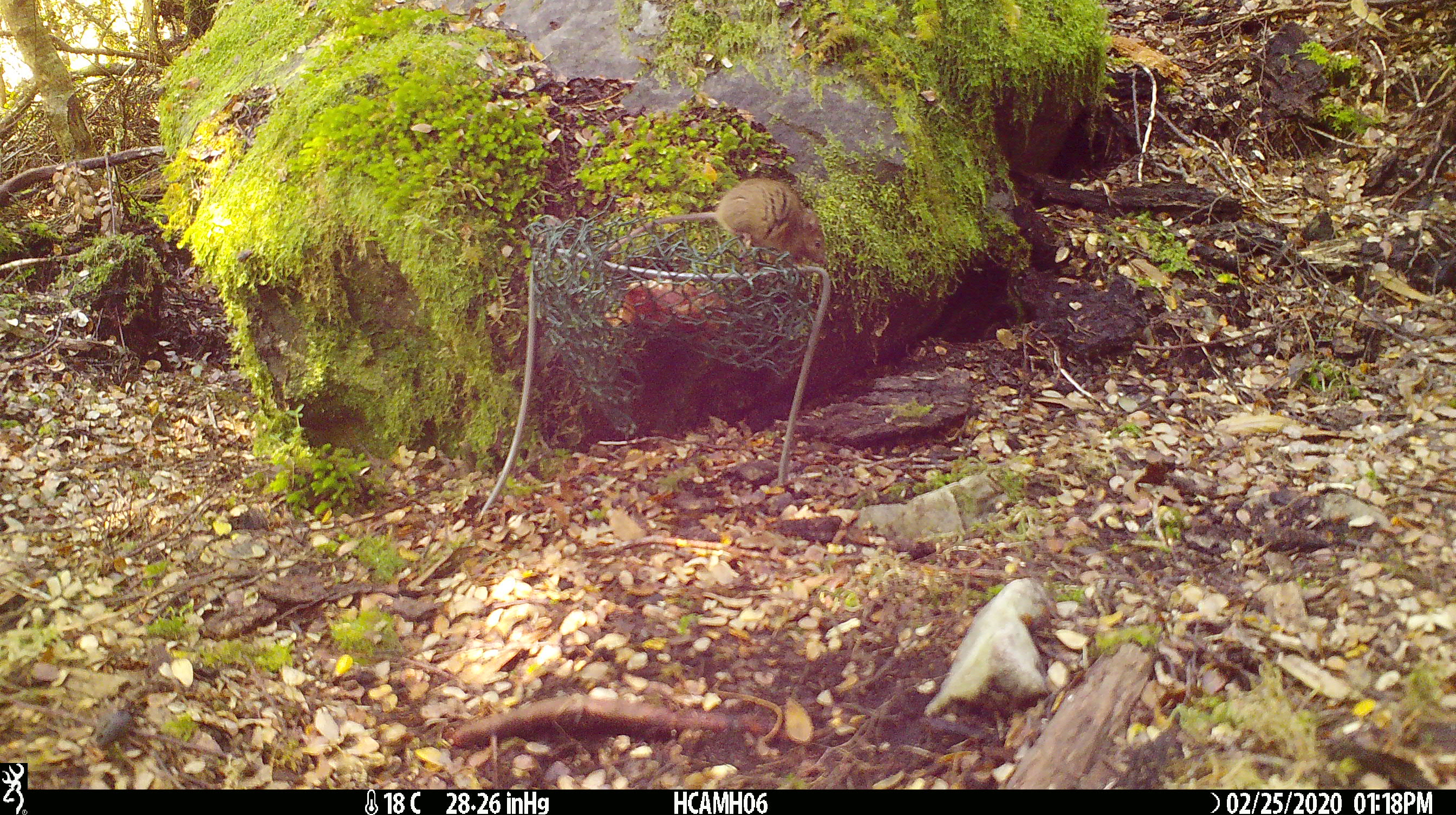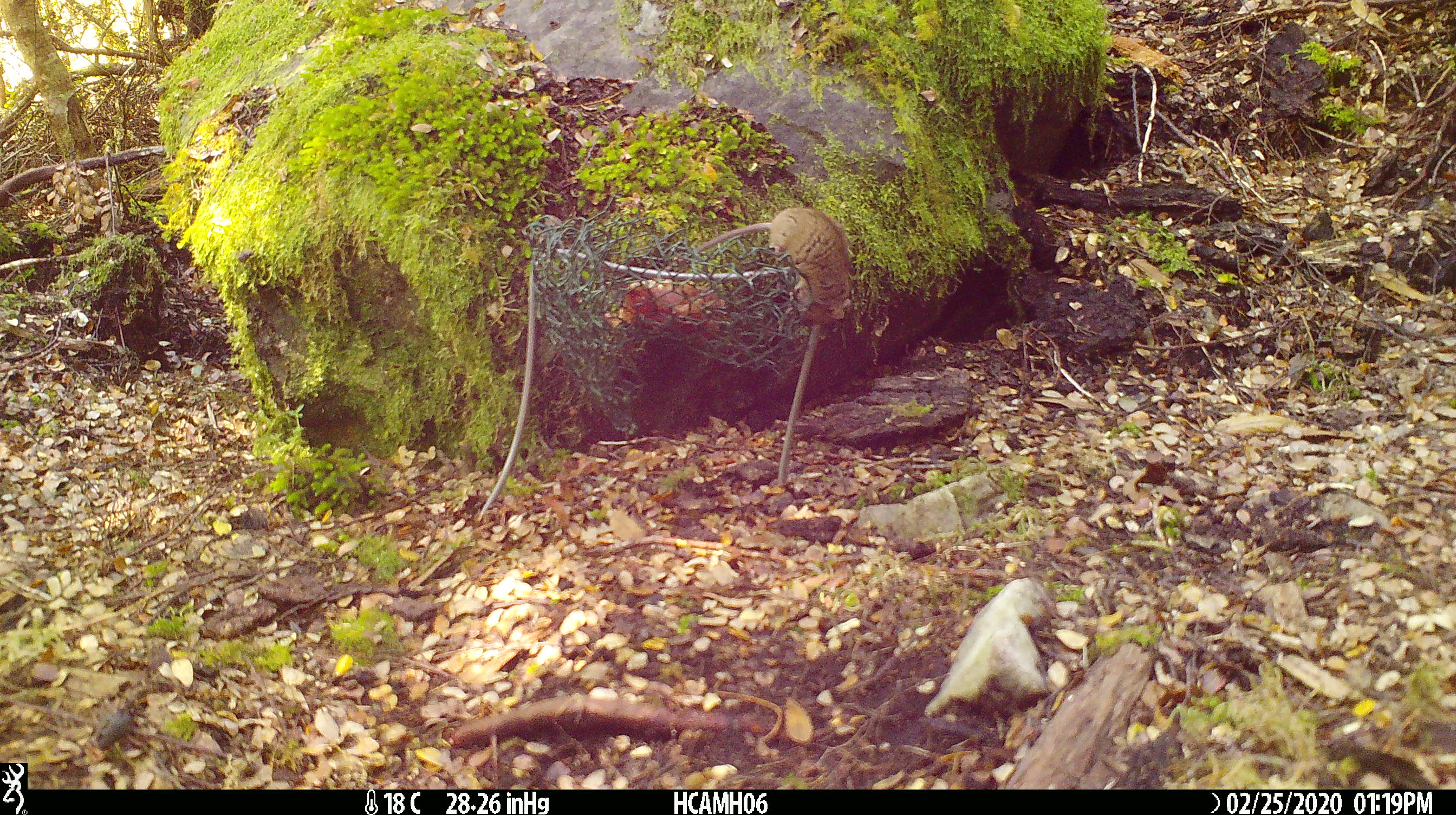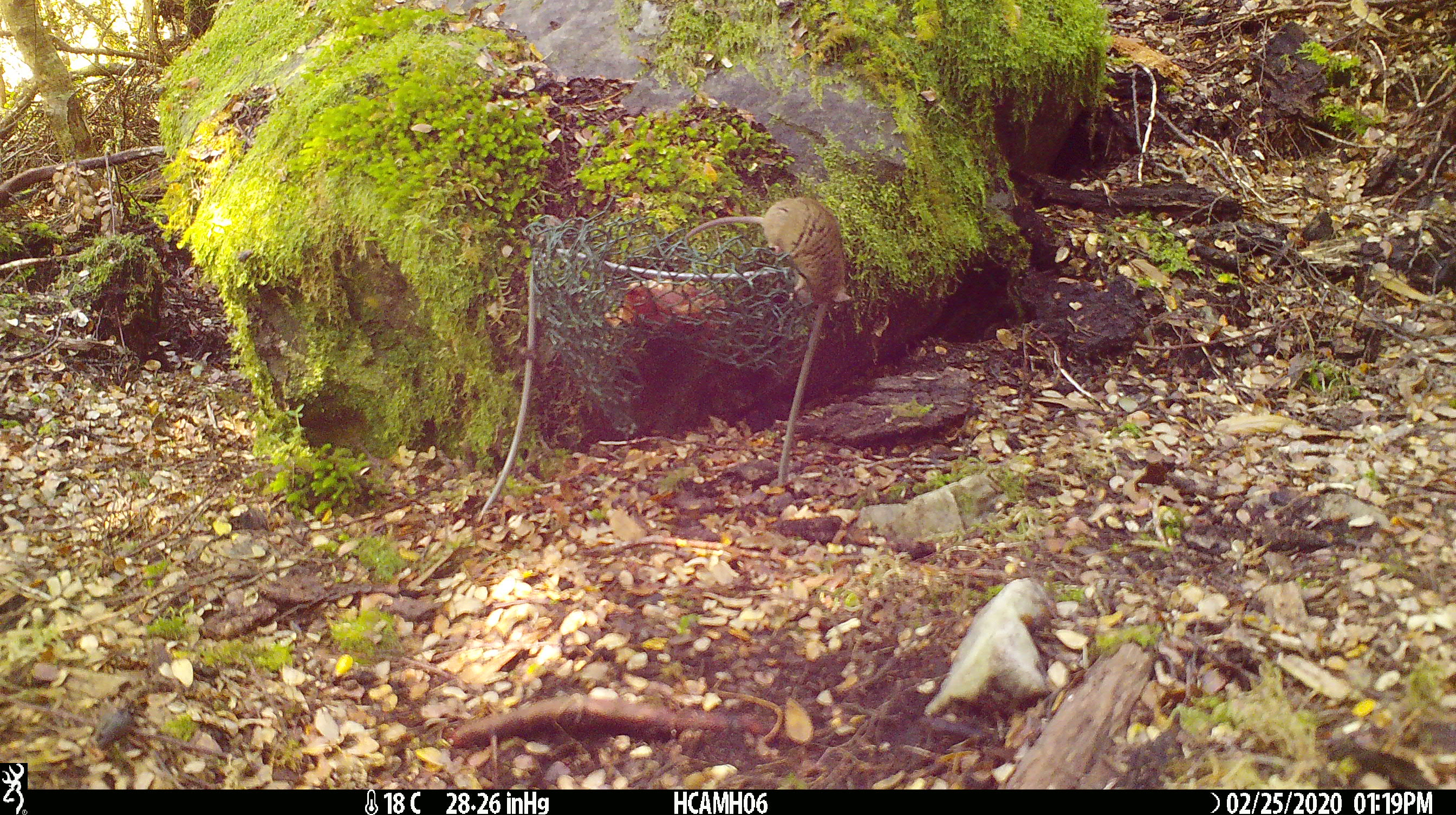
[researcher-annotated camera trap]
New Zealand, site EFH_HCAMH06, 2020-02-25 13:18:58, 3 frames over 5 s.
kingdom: Animalia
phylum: Chordata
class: Mammalia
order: Rodentia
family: Muridae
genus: Mus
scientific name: Mus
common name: mouse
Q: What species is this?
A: Mouse (Mus).